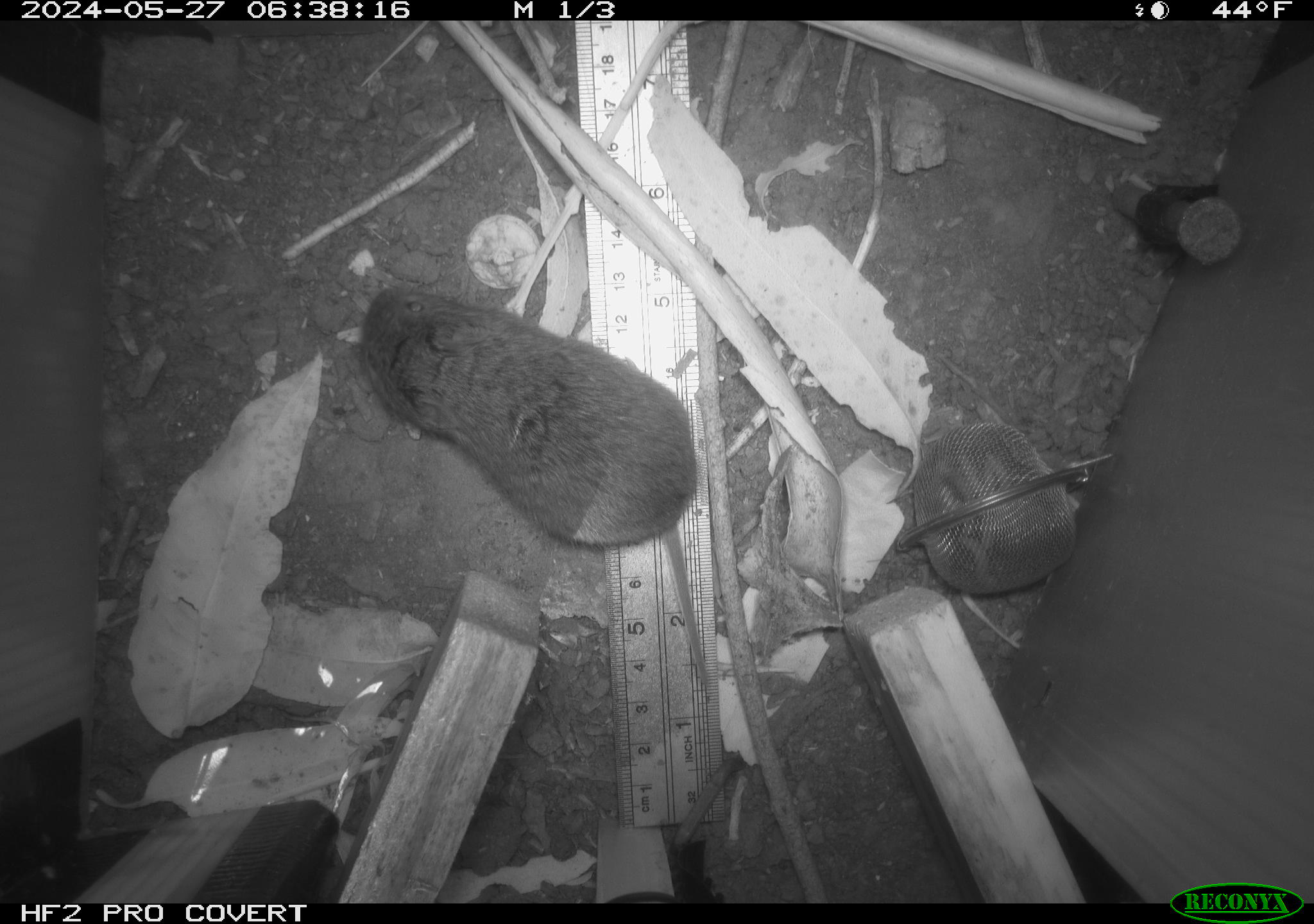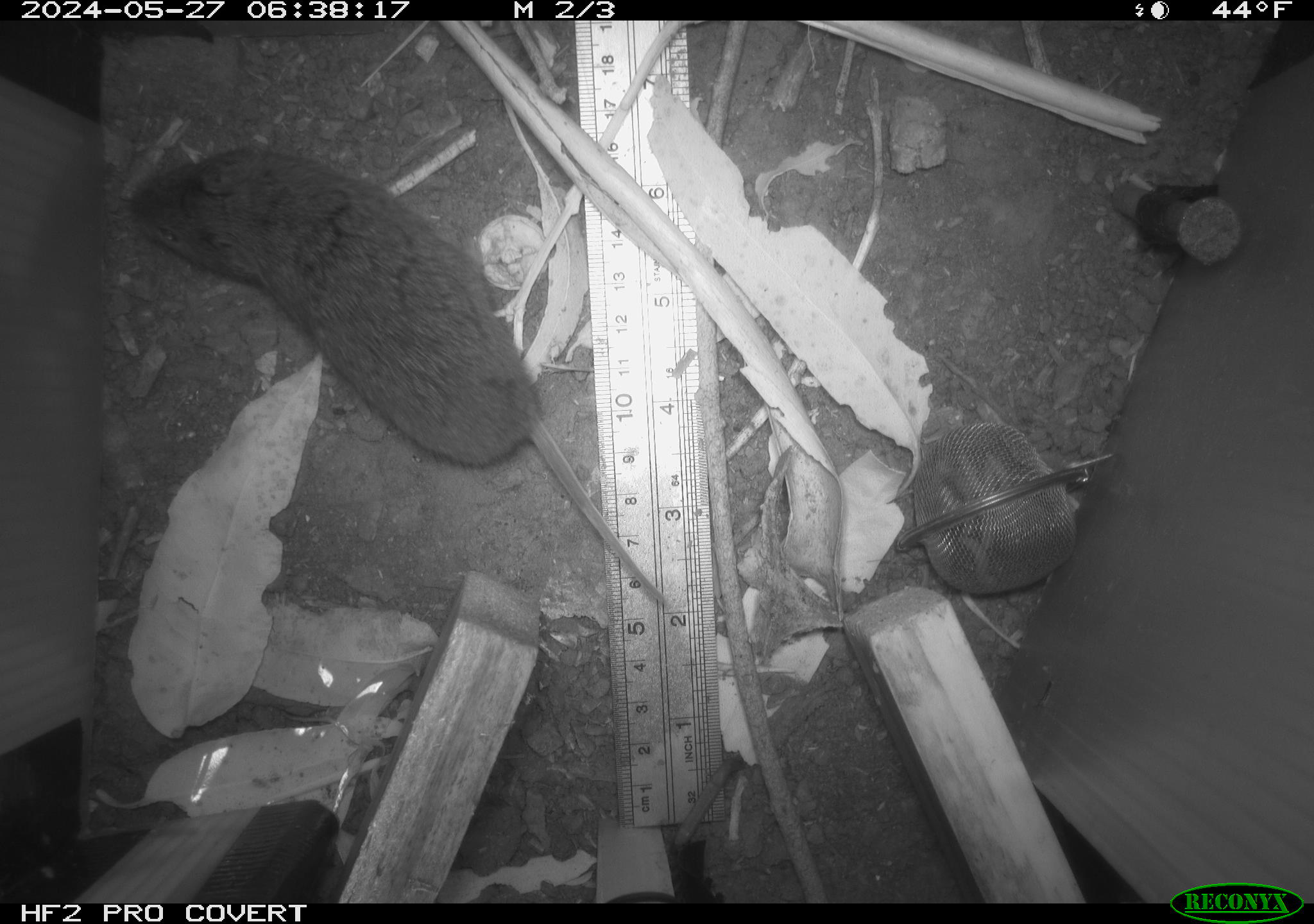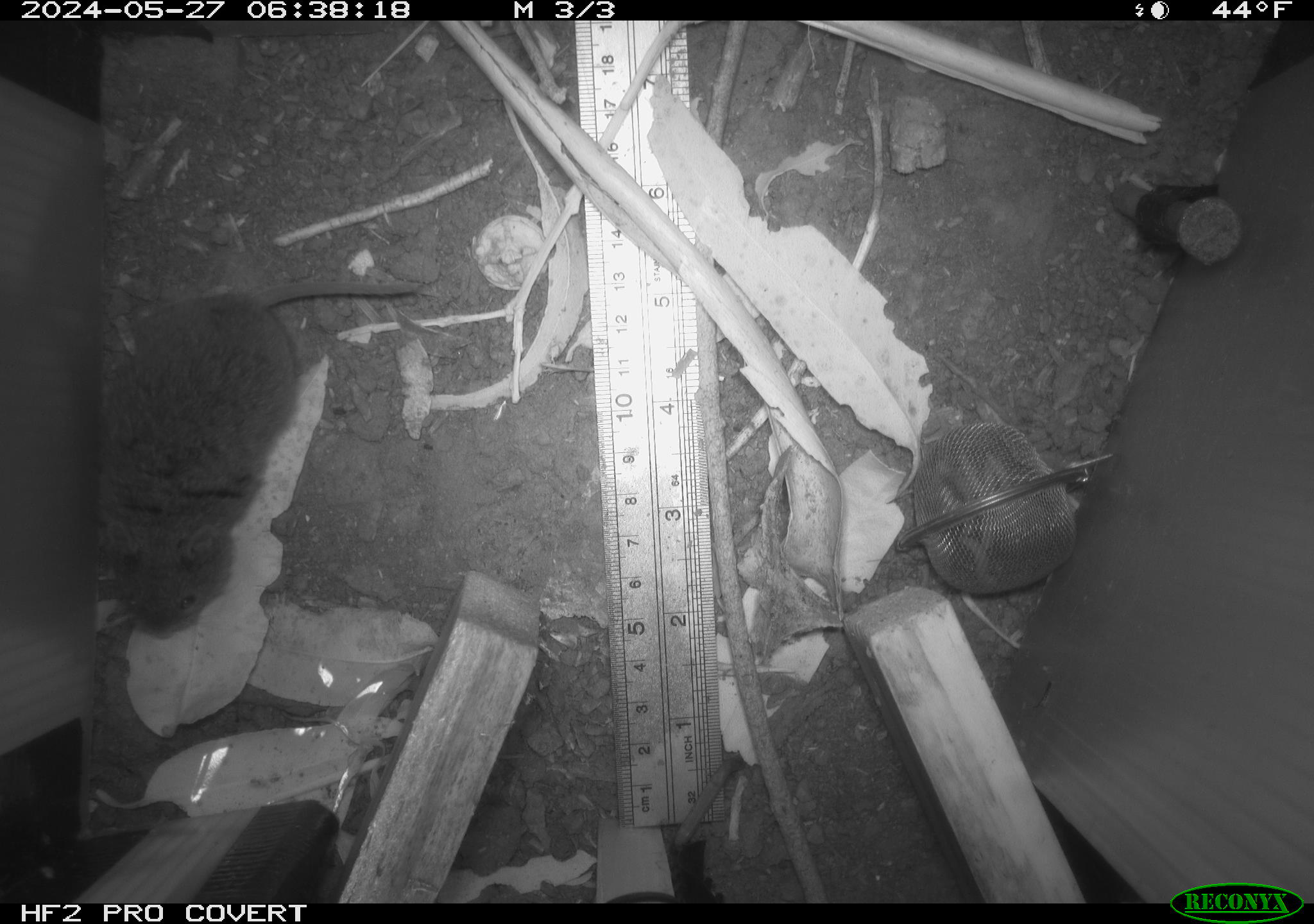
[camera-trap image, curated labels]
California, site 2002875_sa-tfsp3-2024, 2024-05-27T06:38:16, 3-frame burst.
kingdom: Animalia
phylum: Chordata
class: Mammalia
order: Rodentia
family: Cricetidae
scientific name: Arvicolinae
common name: voles, lemmings, and muskrats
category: arvicolinae subfamily